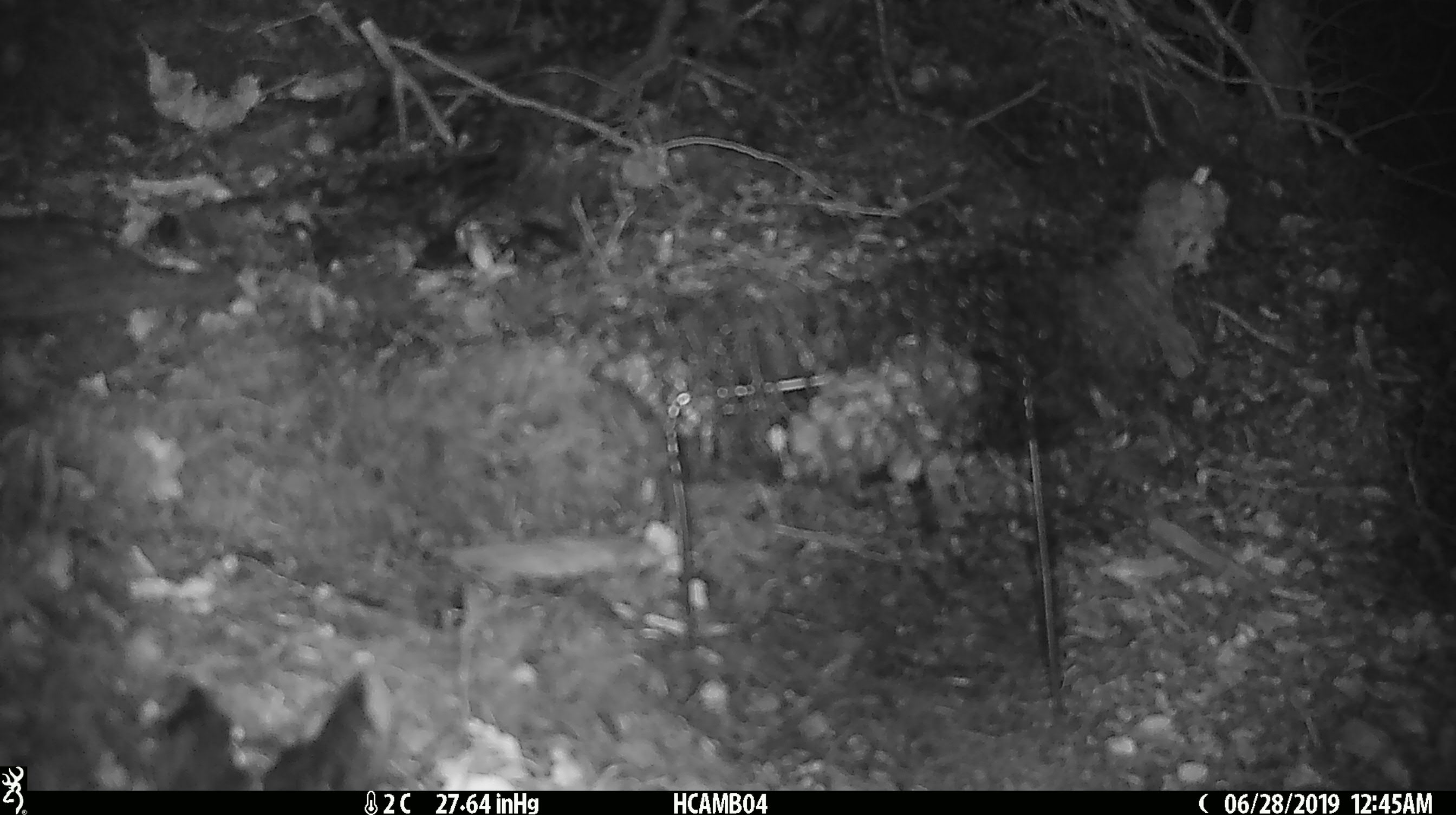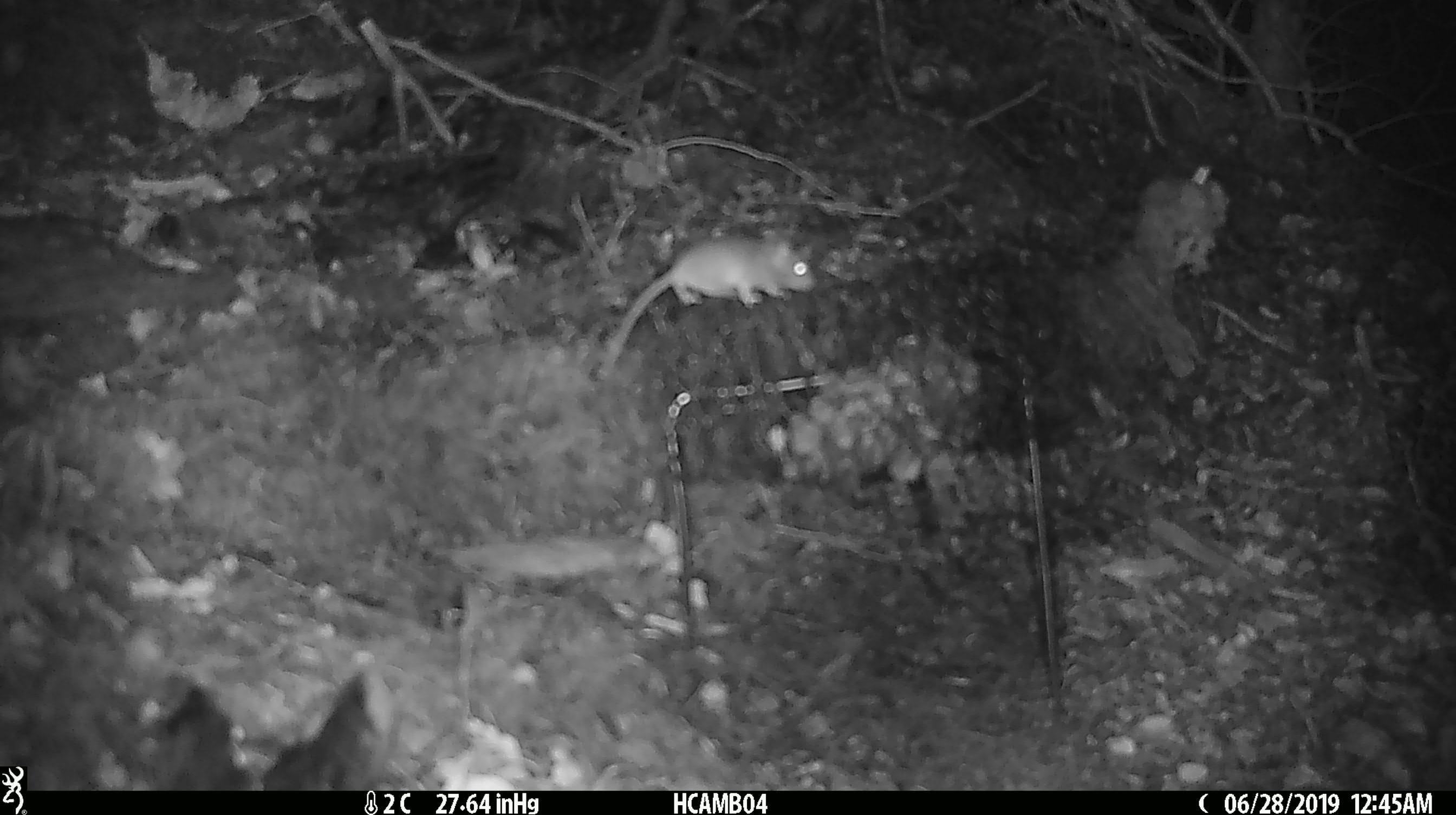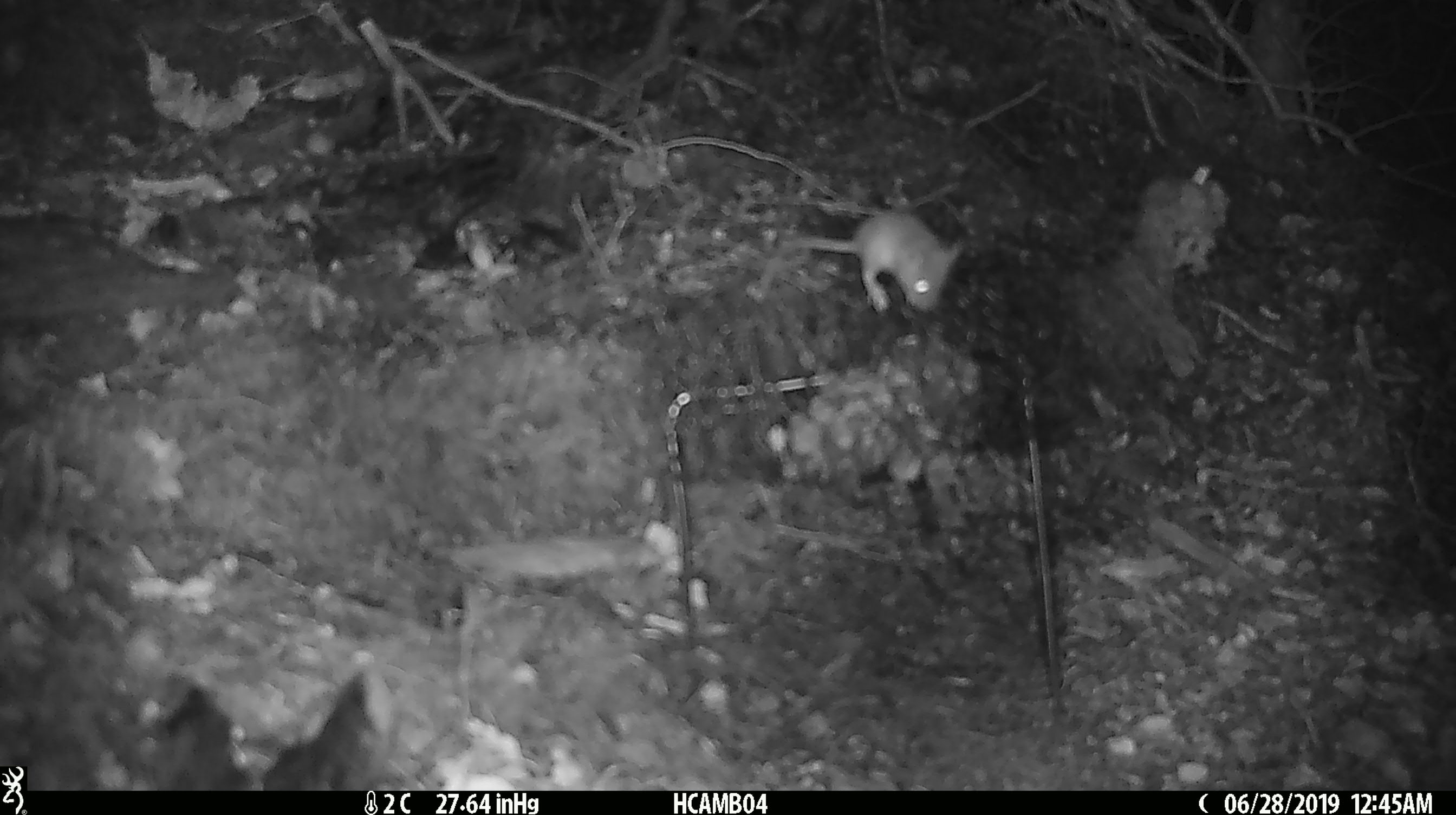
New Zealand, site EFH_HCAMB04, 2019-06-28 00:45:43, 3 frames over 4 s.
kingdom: Animalia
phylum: Chordata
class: Mammalia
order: Rodentia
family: Muridae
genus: Mus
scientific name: Mus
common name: mouse